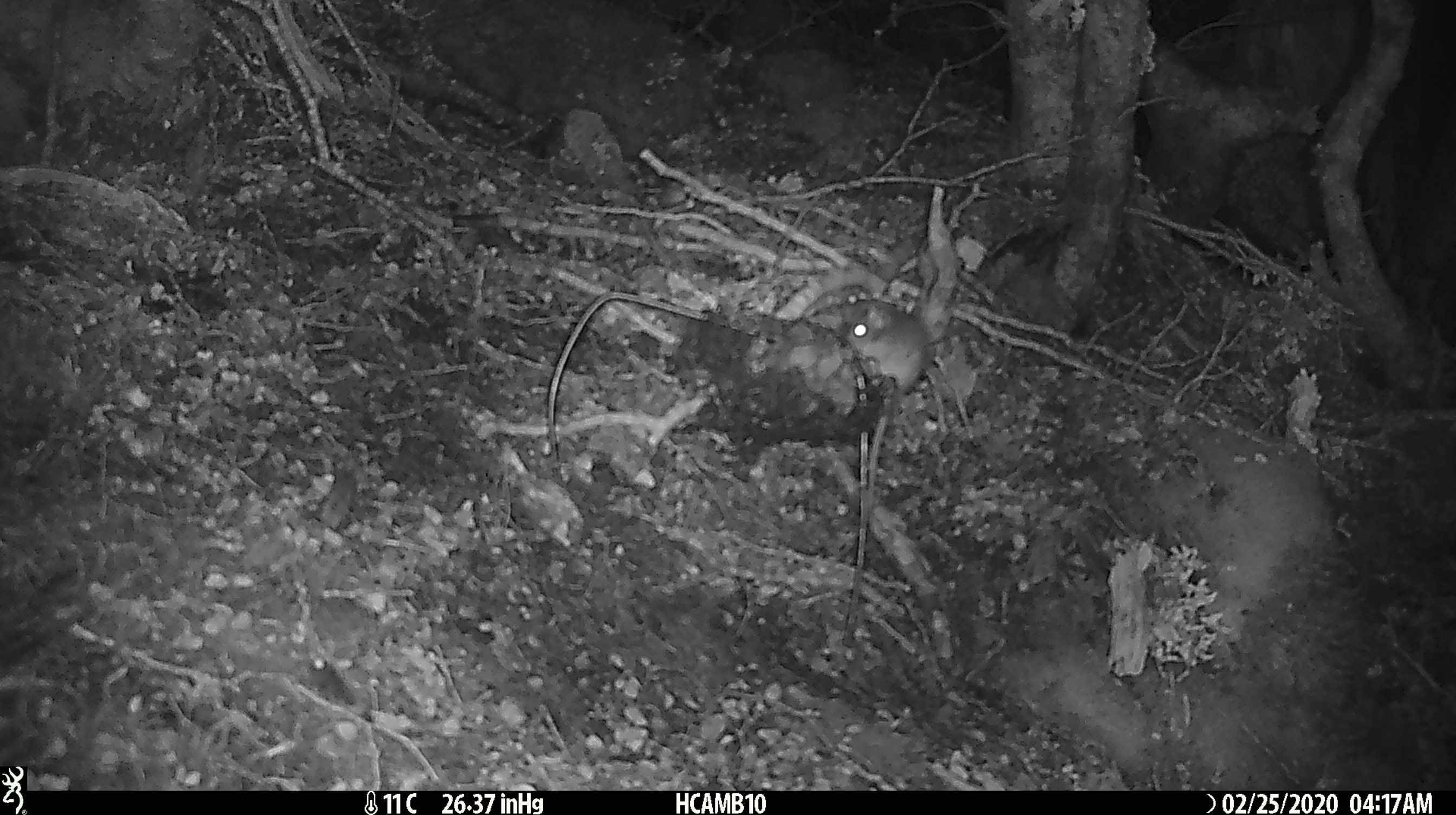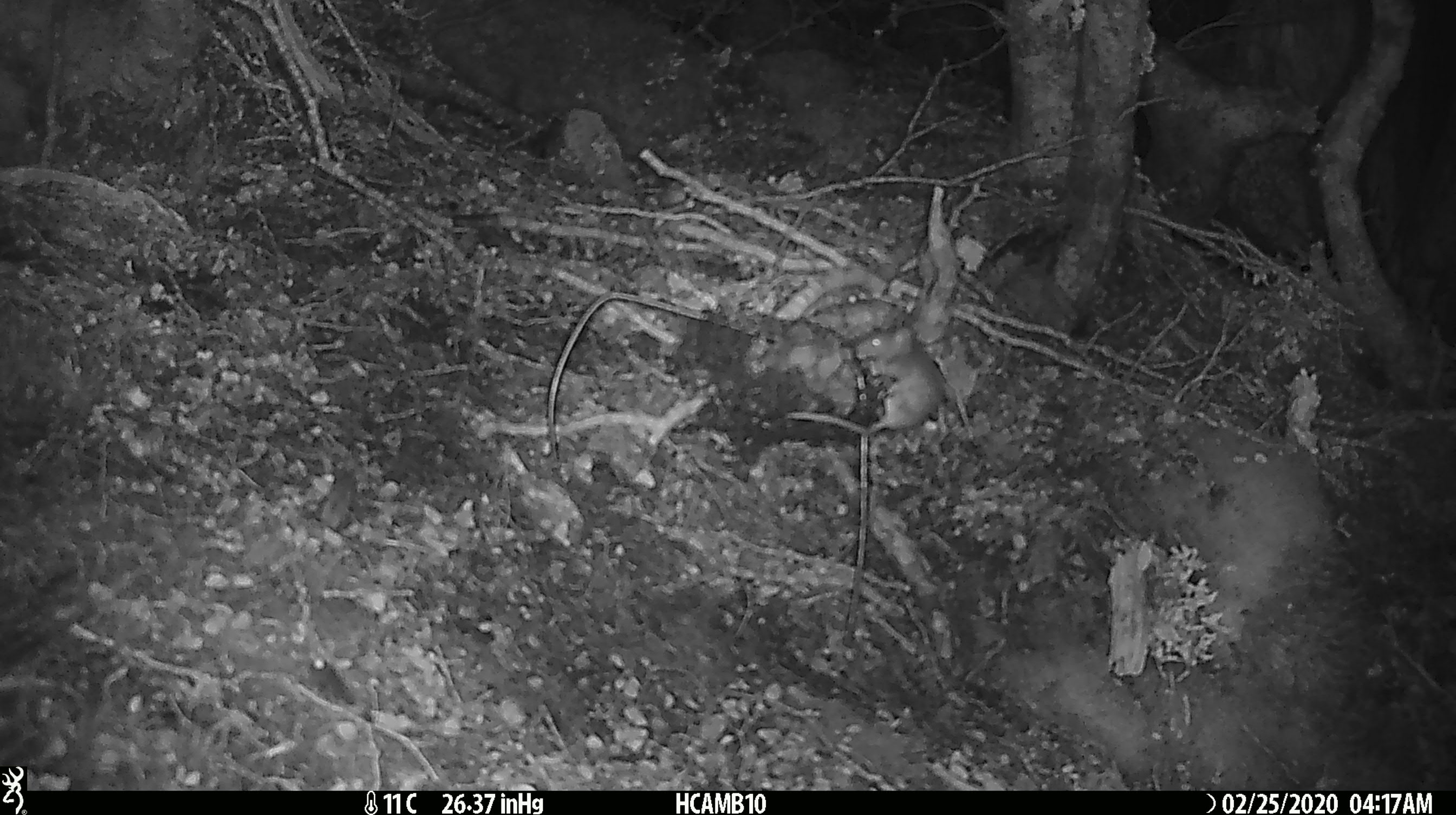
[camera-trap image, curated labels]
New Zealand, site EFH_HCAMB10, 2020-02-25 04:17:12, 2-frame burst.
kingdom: Animalia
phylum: Chordata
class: Mammalia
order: Rodentia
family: Muridae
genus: Mus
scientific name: Mus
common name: mouse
Mouse (Mus).